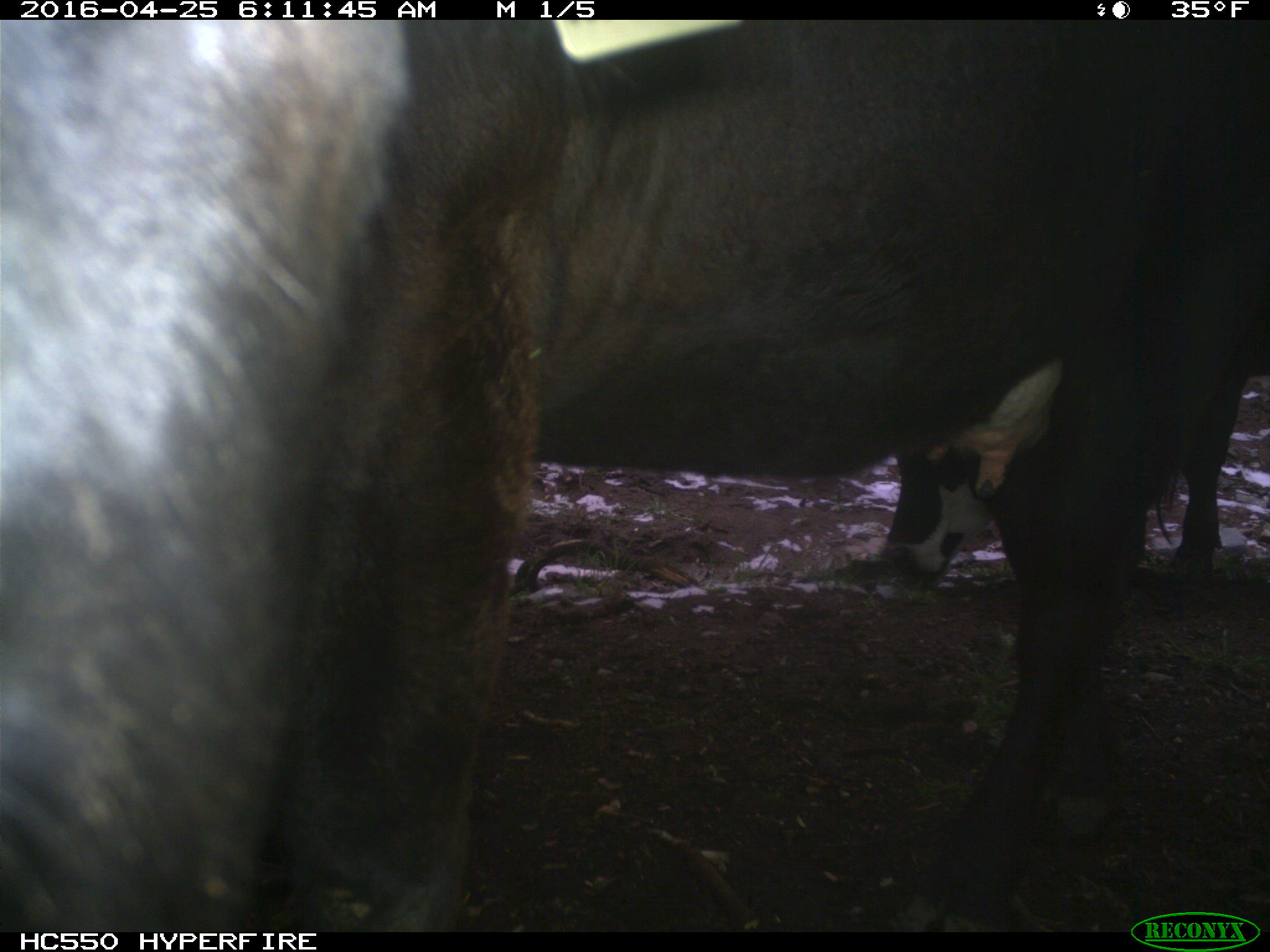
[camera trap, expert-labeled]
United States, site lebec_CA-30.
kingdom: Animalia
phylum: Chordata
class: Mammalia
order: Artiodactyla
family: Bovidae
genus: Bos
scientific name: Bos taurus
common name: domestic cow